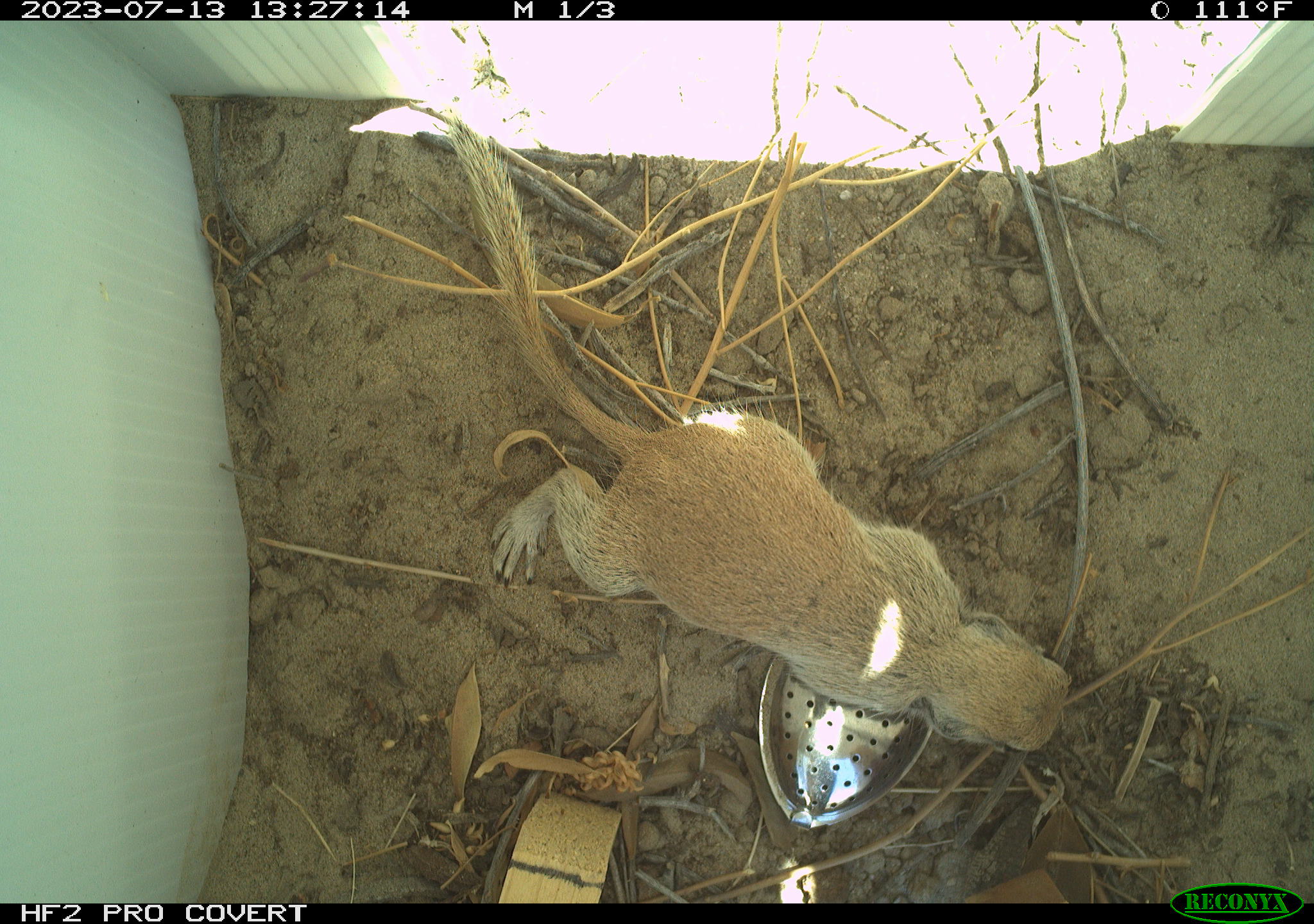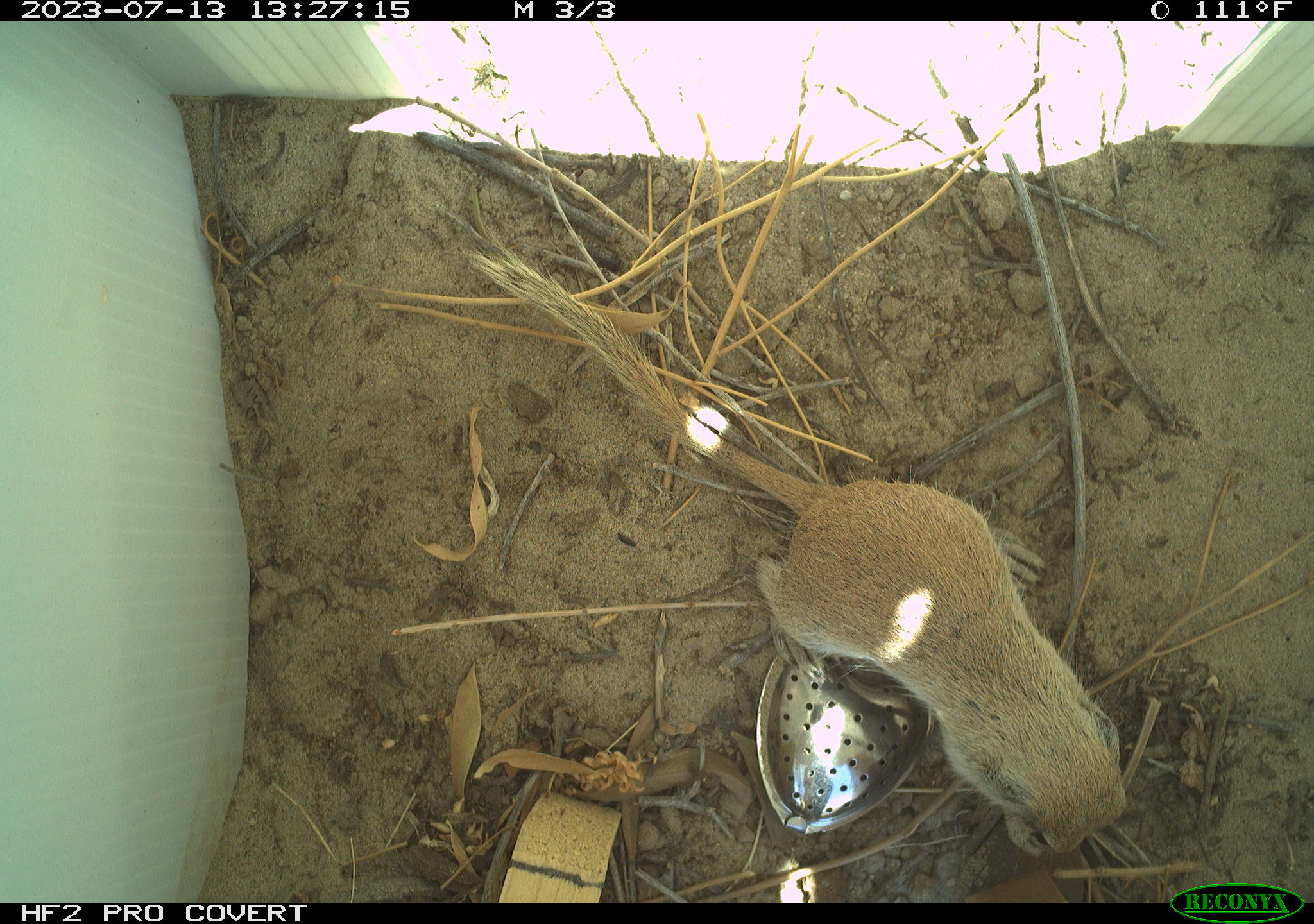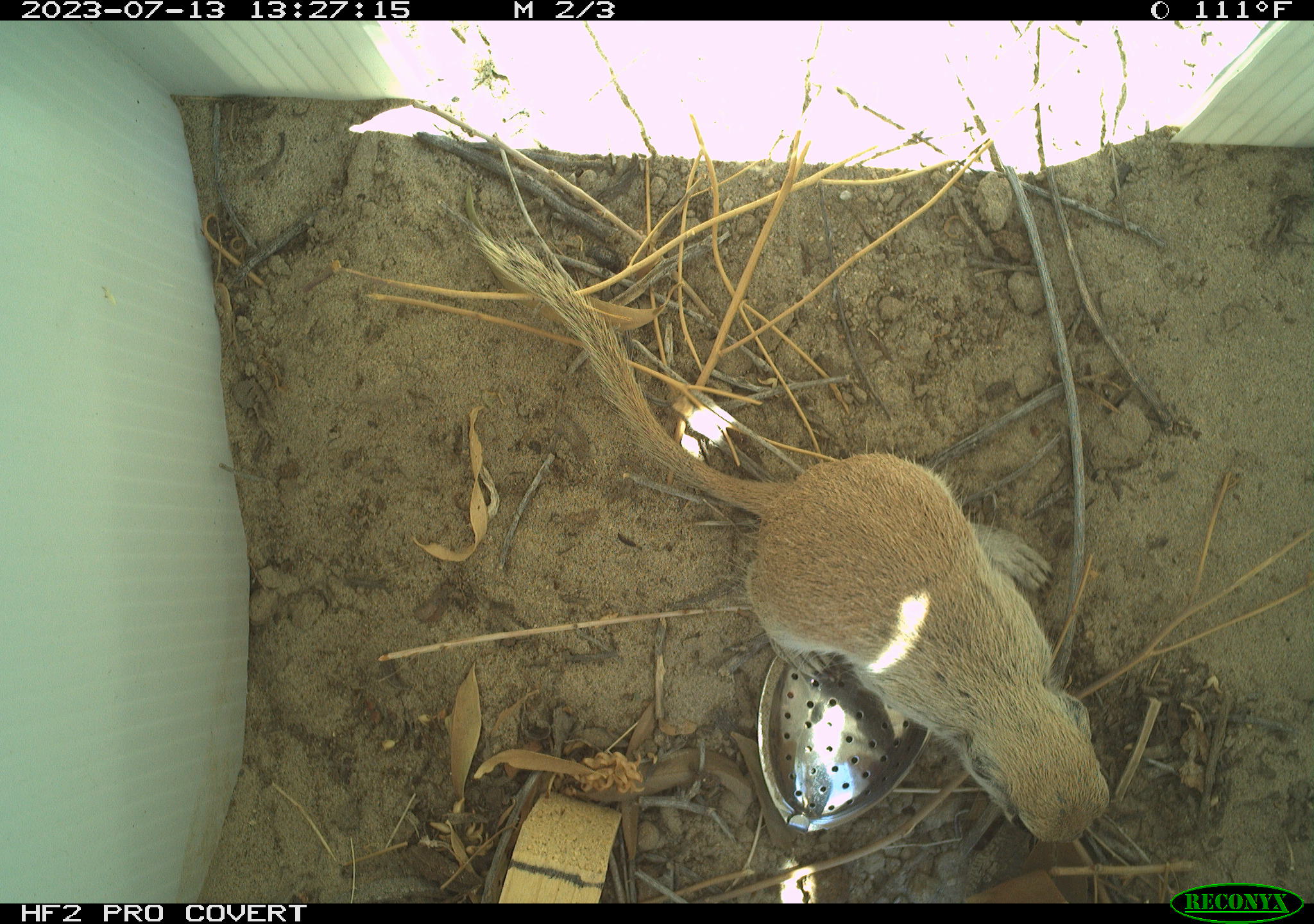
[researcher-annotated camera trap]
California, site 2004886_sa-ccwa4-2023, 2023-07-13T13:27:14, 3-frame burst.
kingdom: Animalia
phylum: Chordata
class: Mammalia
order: Rodentia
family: Sciuridae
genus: Xerospermophilus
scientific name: Xerospermophilus tereticaudus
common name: round-tailed ground squirrel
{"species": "round-tailed ground squirrel (Xerospermophilus tereticaudus)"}